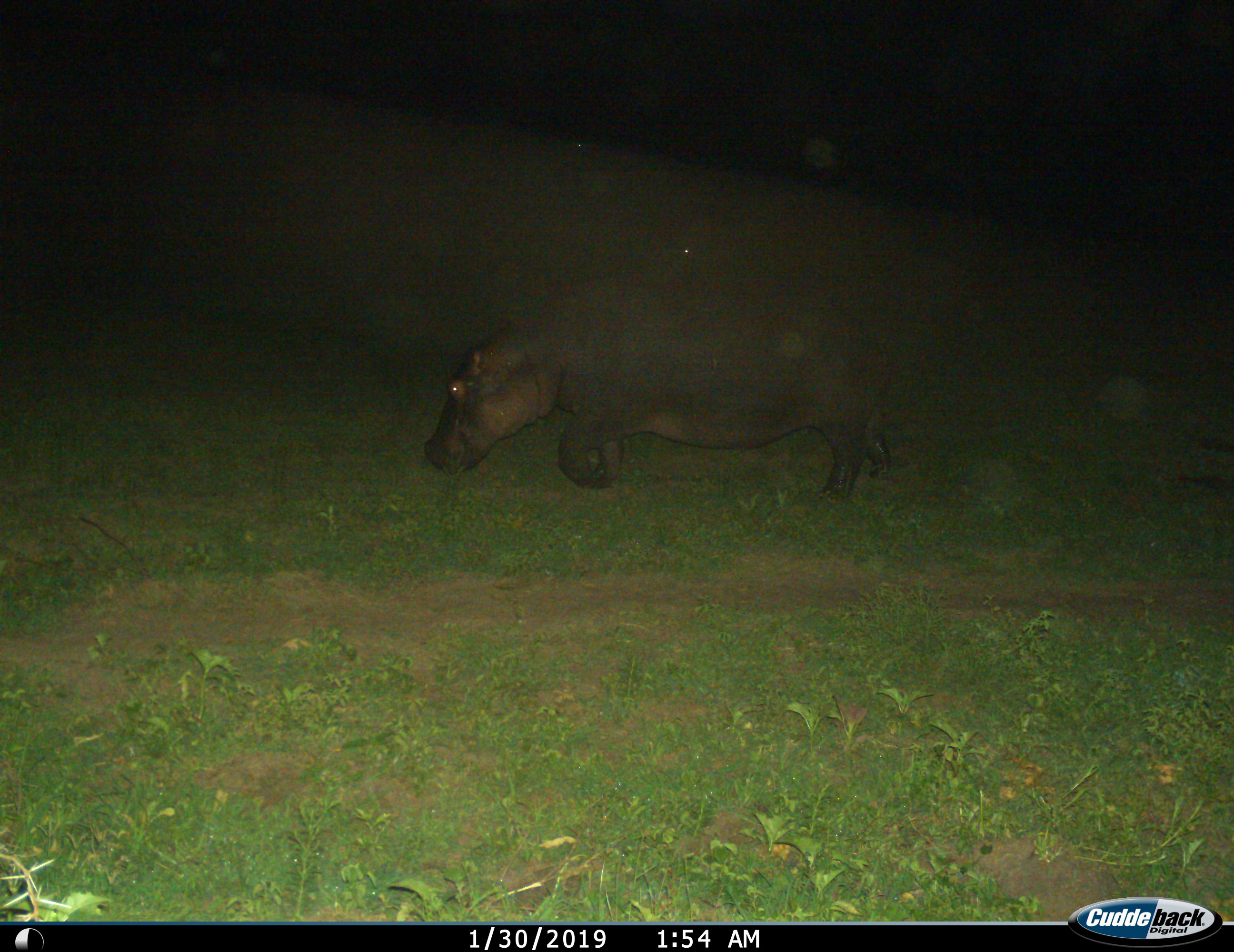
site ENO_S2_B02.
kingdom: Animalia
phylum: Chordata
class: Mammalia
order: Artiodactyla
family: Hippopotamidae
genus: Hippopotamus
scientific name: Hippopotamus amphibius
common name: hippopotamus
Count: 1.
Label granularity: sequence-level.